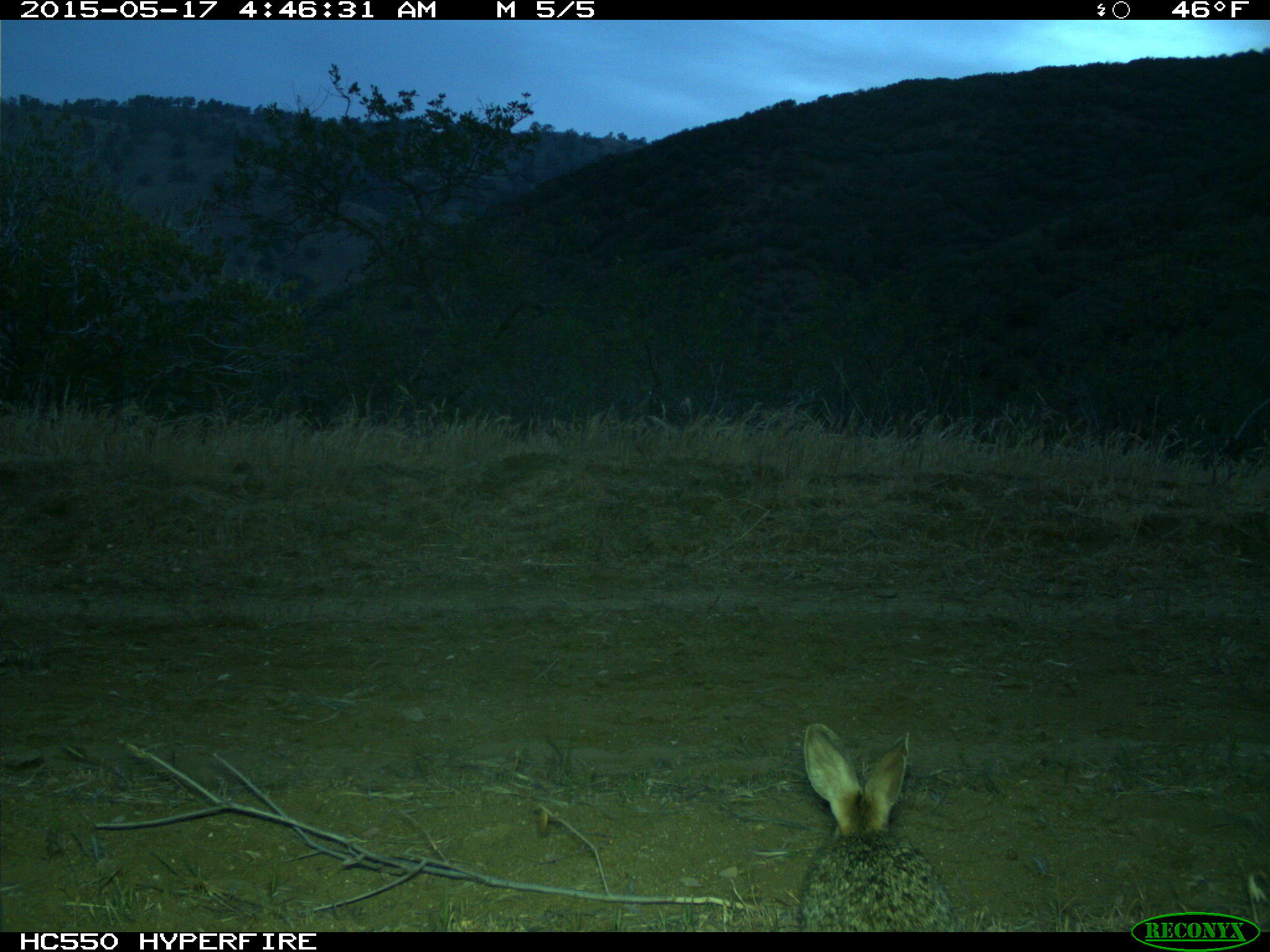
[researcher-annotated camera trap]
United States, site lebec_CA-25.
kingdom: Animalia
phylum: Chordata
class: Mammalia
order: Lagomorpha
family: Leporidae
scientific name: Leporidae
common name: rabbits and hares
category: unidentified rabbit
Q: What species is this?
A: Unidentified rabbit (rabbits and hares) (Leporidae).